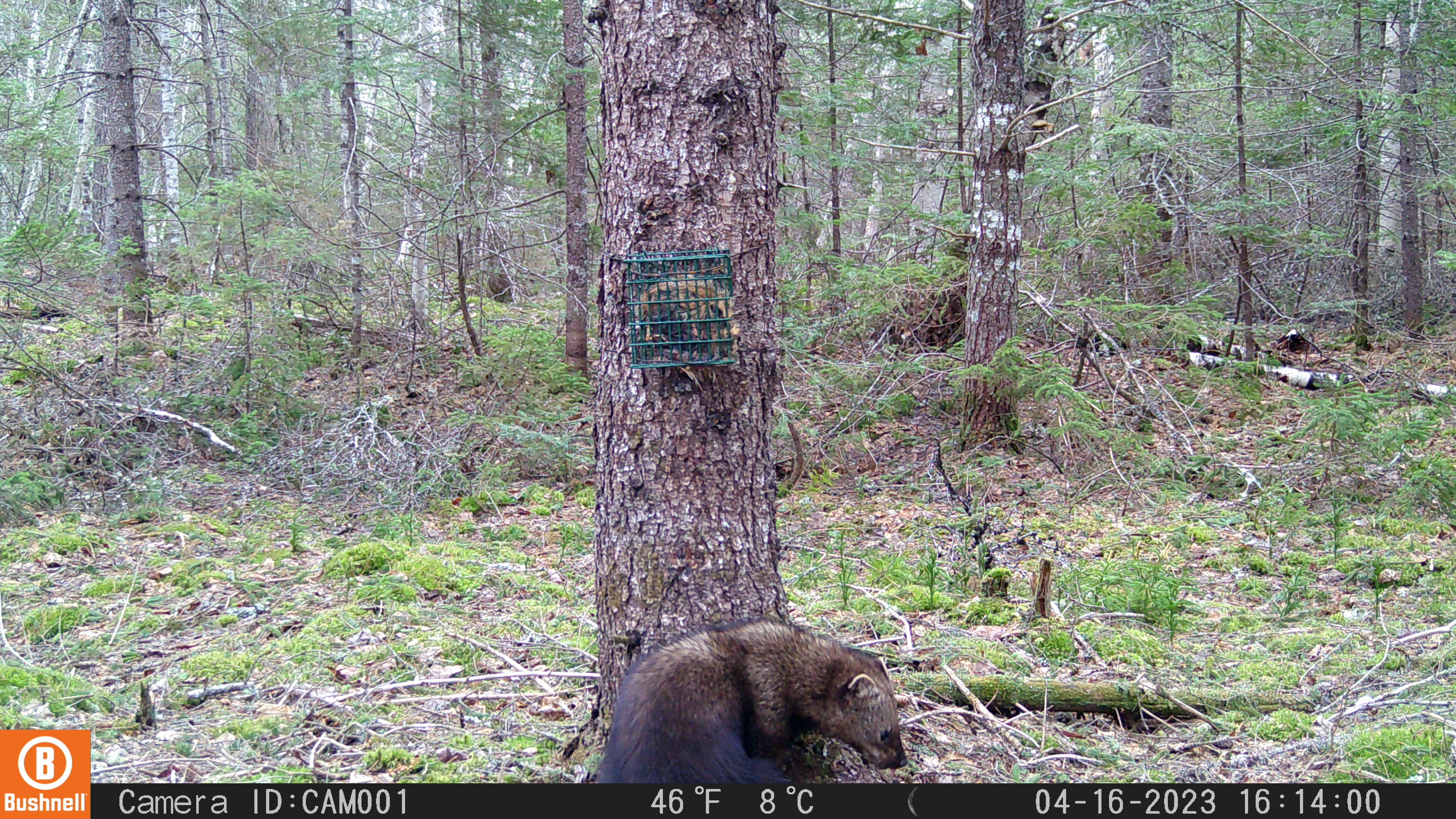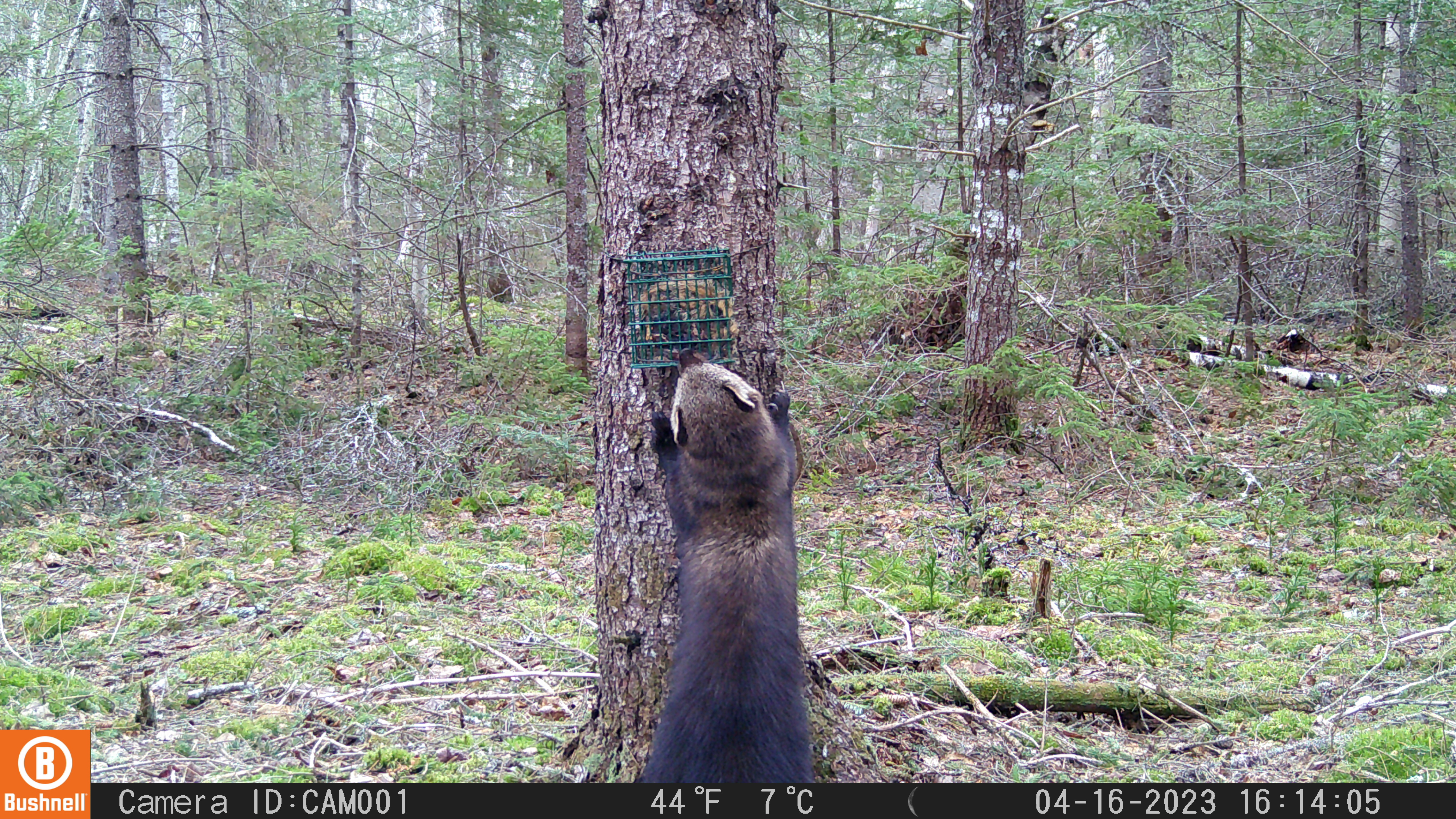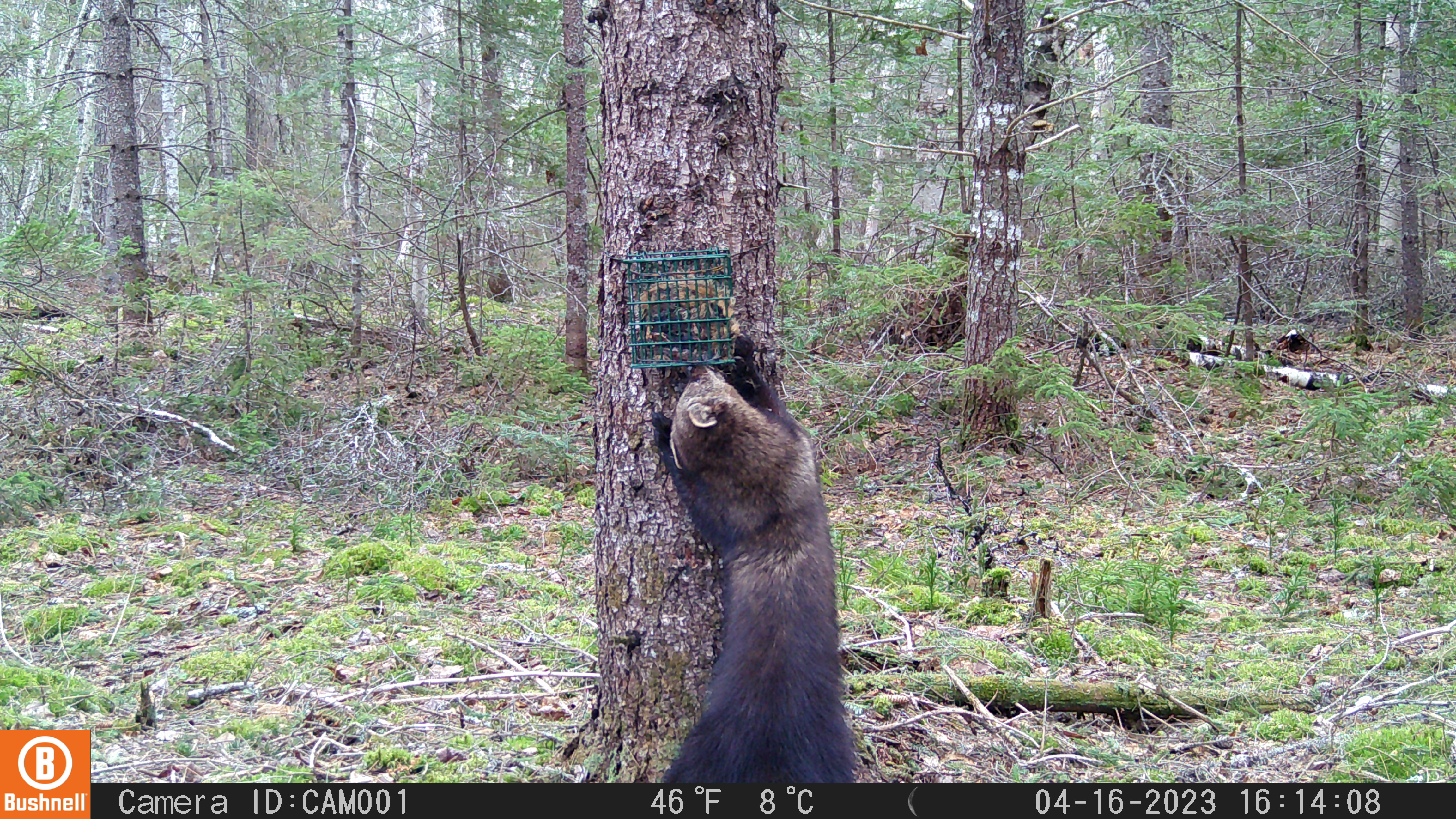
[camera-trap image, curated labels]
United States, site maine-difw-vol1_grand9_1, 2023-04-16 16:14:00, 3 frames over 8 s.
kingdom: Animalia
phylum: Chordata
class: Mammalia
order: Carnivora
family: Mustelidae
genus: Pekania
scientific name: Pekania pennanti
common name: fisher